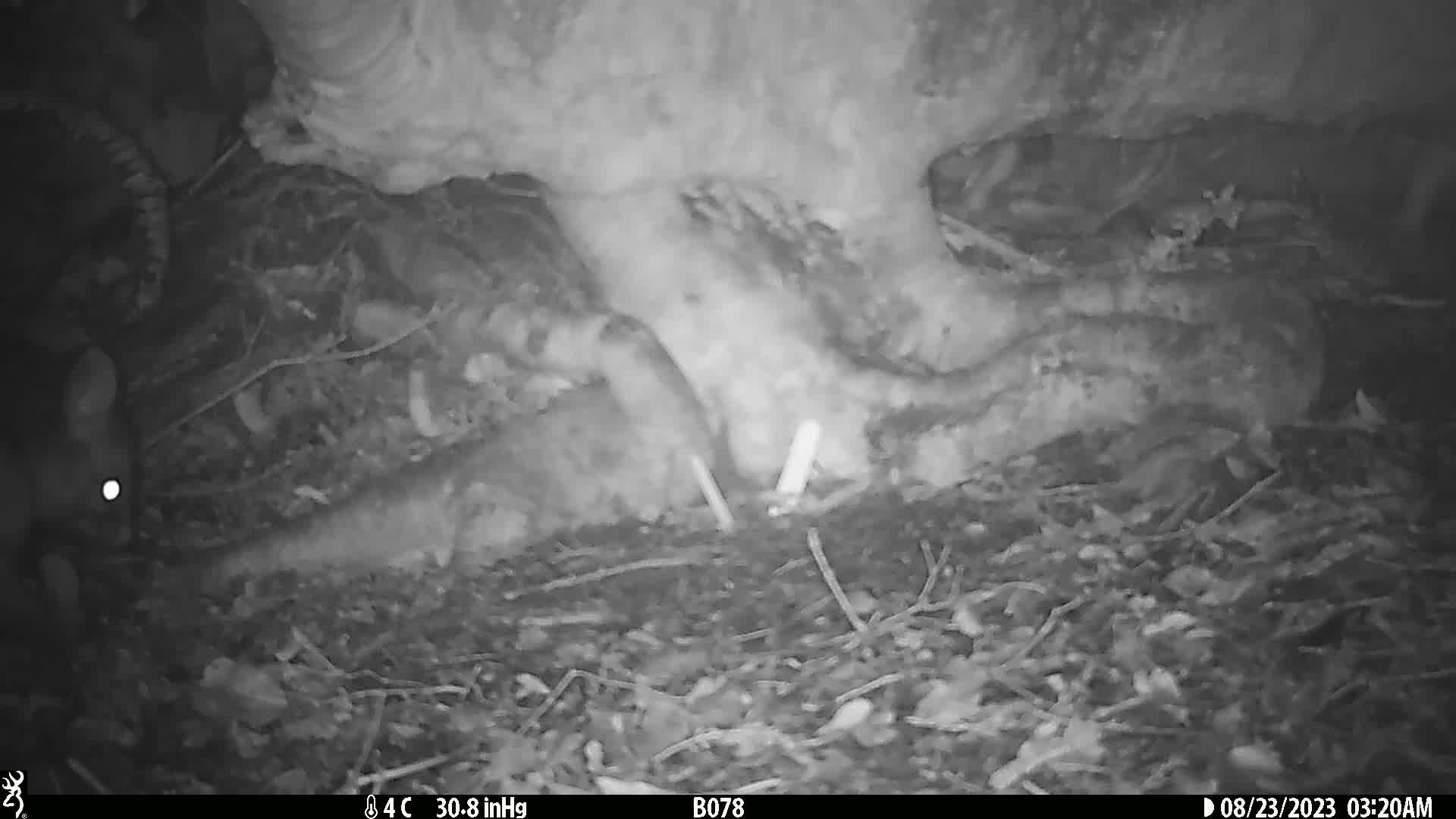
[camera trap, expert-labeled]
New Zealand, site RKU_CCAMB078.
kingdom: Animalia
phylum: Chordata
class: Mammalia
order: Diprotodontia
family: Phalangeridae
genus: Trichosurus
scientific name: Trichosurus vulpecula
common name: common brushtail possum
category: possum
Possum (common brushtail possum) (Trichosurus vulpecula).